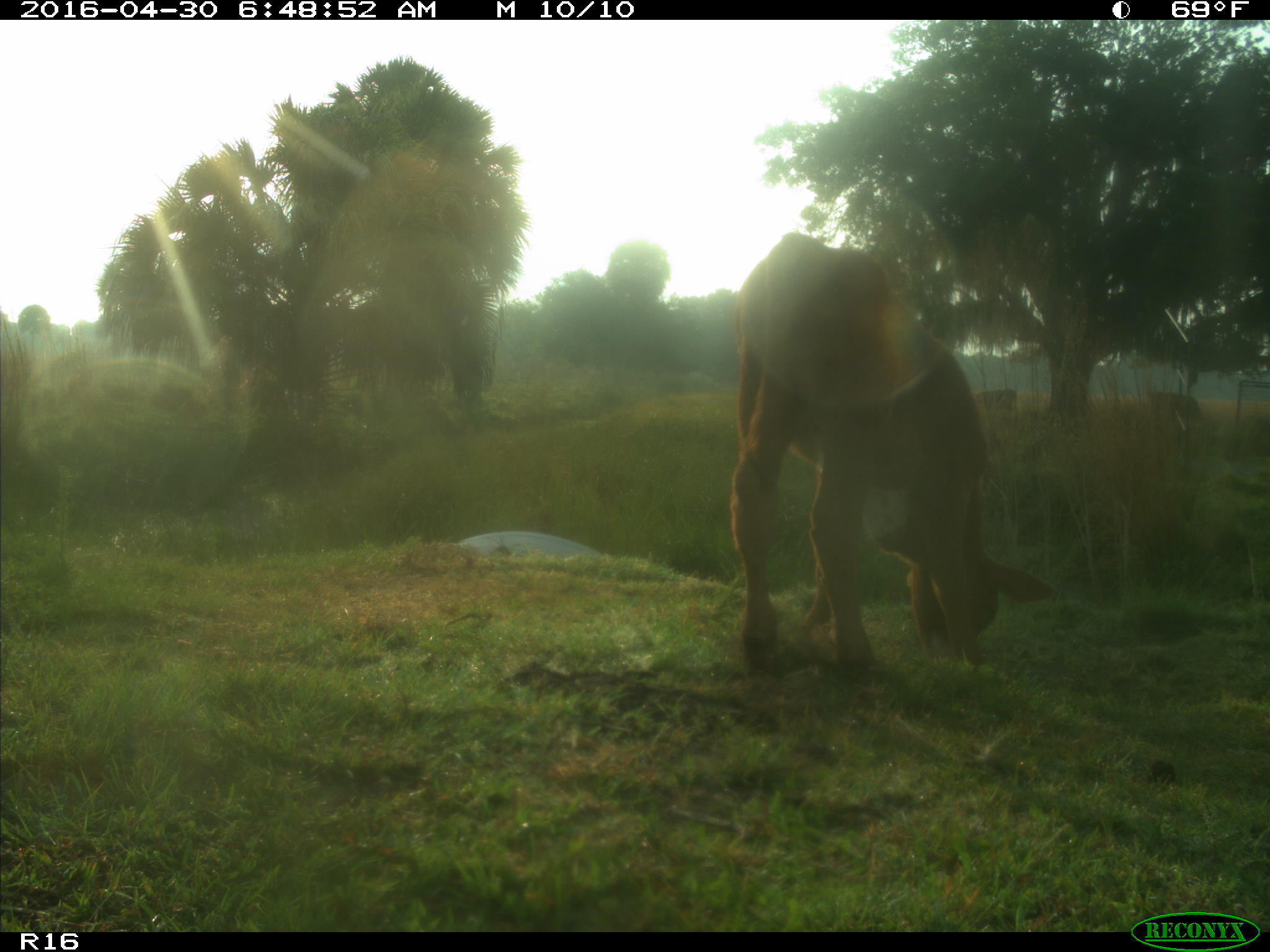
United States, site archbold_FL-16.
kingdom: Animalia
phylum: Chordata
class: Mammalia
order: Artiodactyla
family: Bovidae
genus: Bos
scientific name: Bos taurus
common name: domestic cow